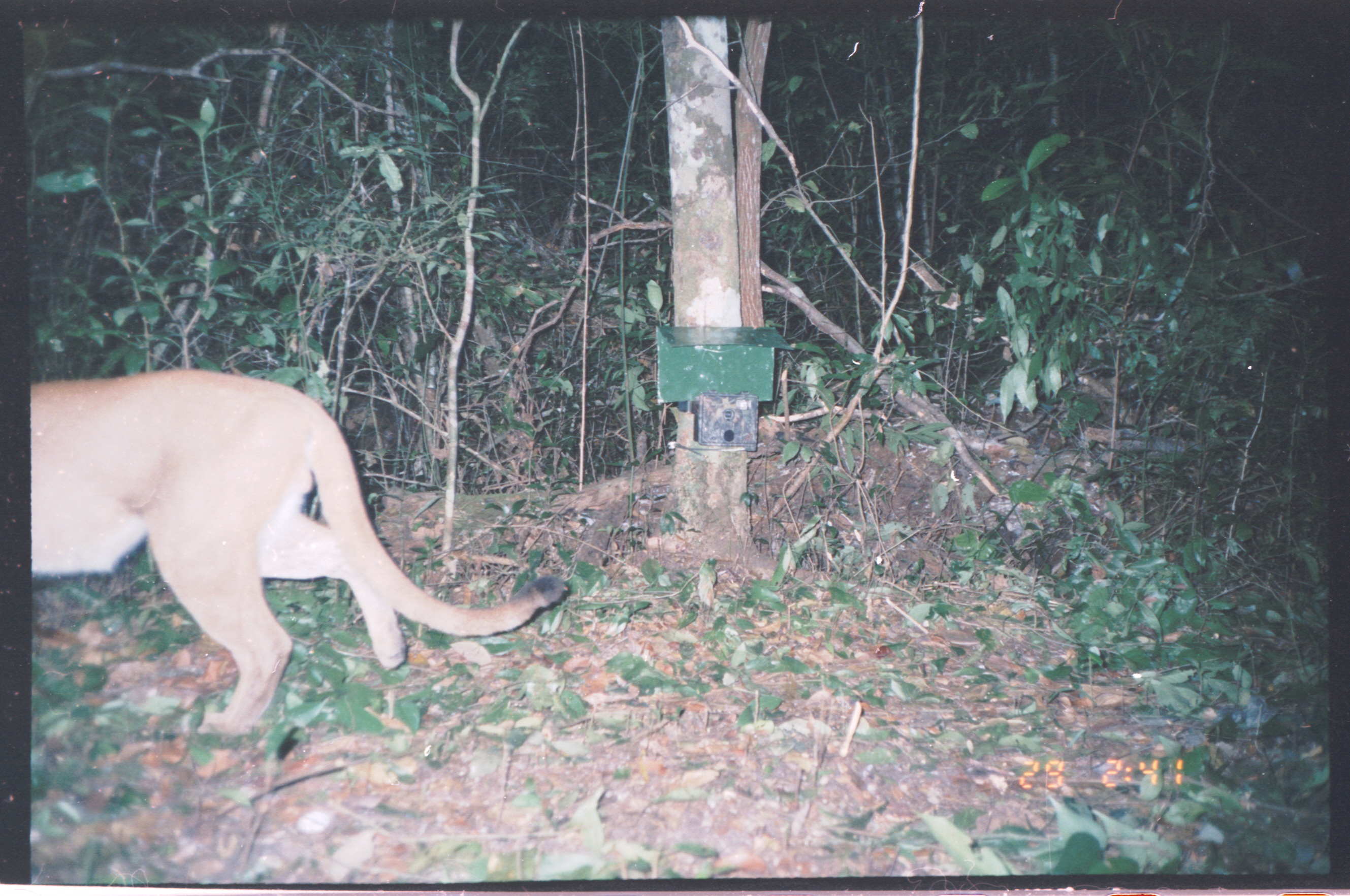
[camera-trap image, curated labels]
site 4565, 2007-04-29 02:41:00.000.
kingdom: Animalia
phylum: Chordata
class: Mammalia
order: Carnivora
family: Felidae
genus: Puma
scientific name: Puma concolor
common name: mountain lion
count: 1